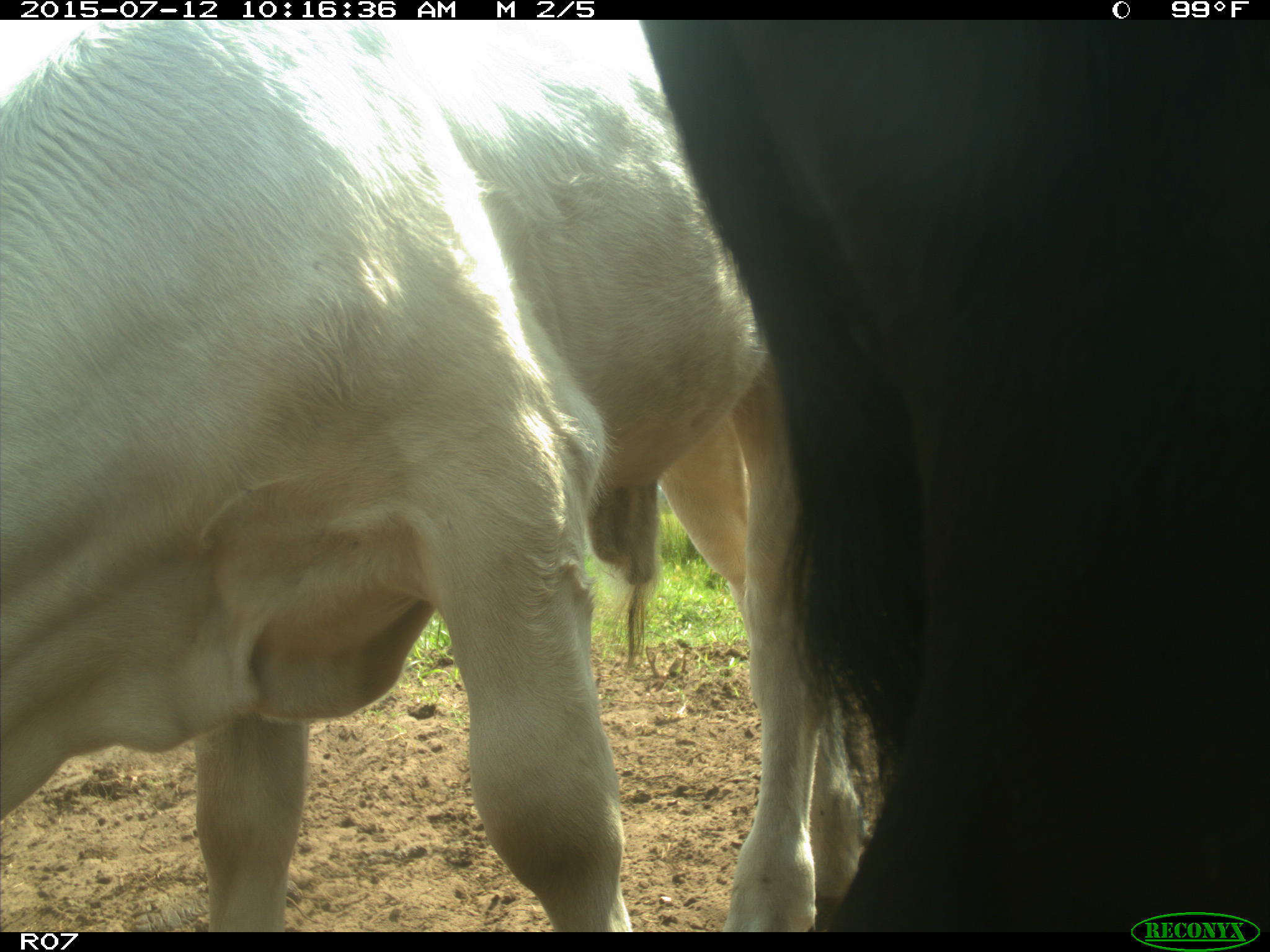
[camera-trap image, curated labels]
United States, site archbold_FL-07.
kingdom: Animalia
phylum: Chordata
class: Mammalia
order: Artiodactyla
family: Bovidae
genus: Bos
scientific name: Bos taurus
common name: domestic cow